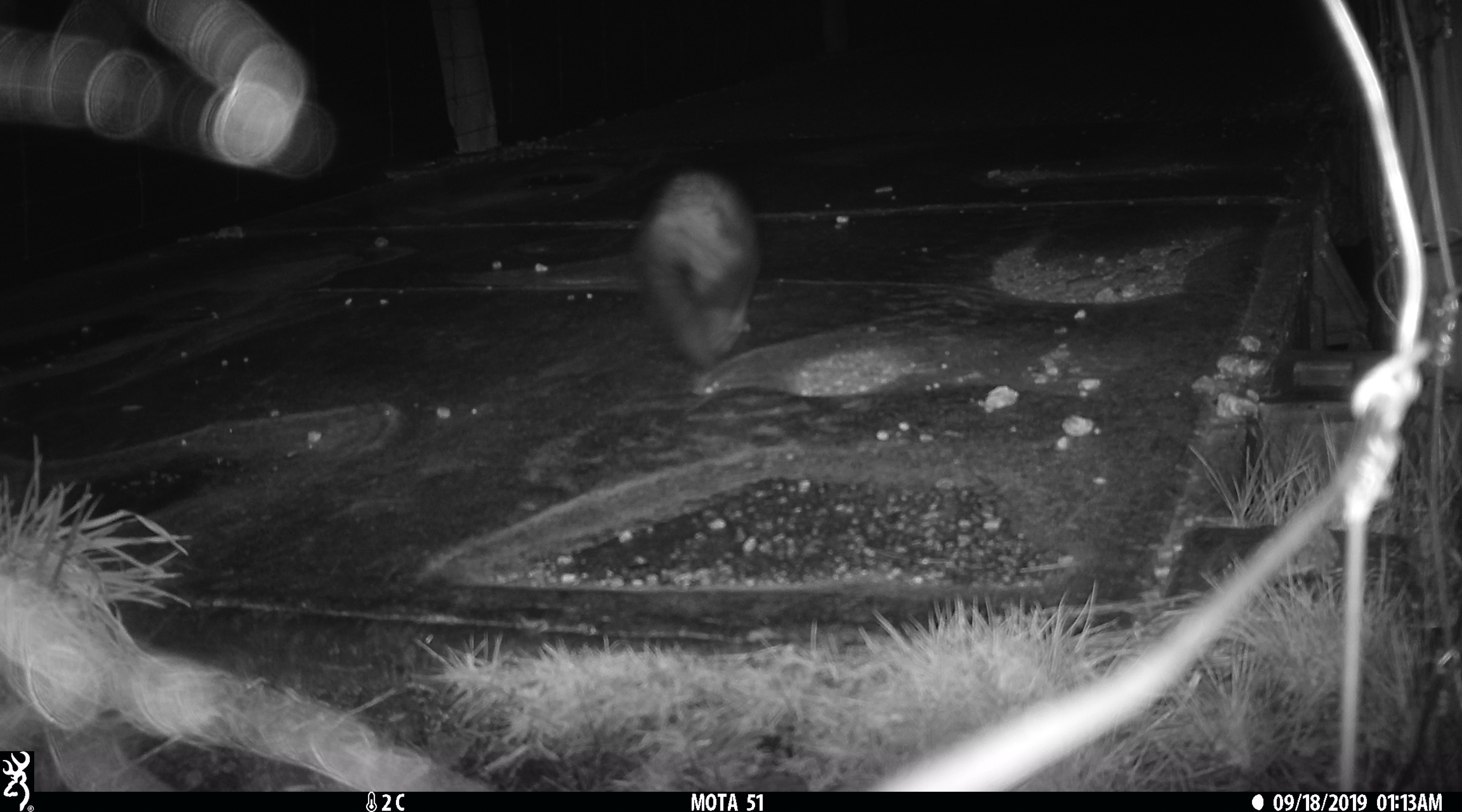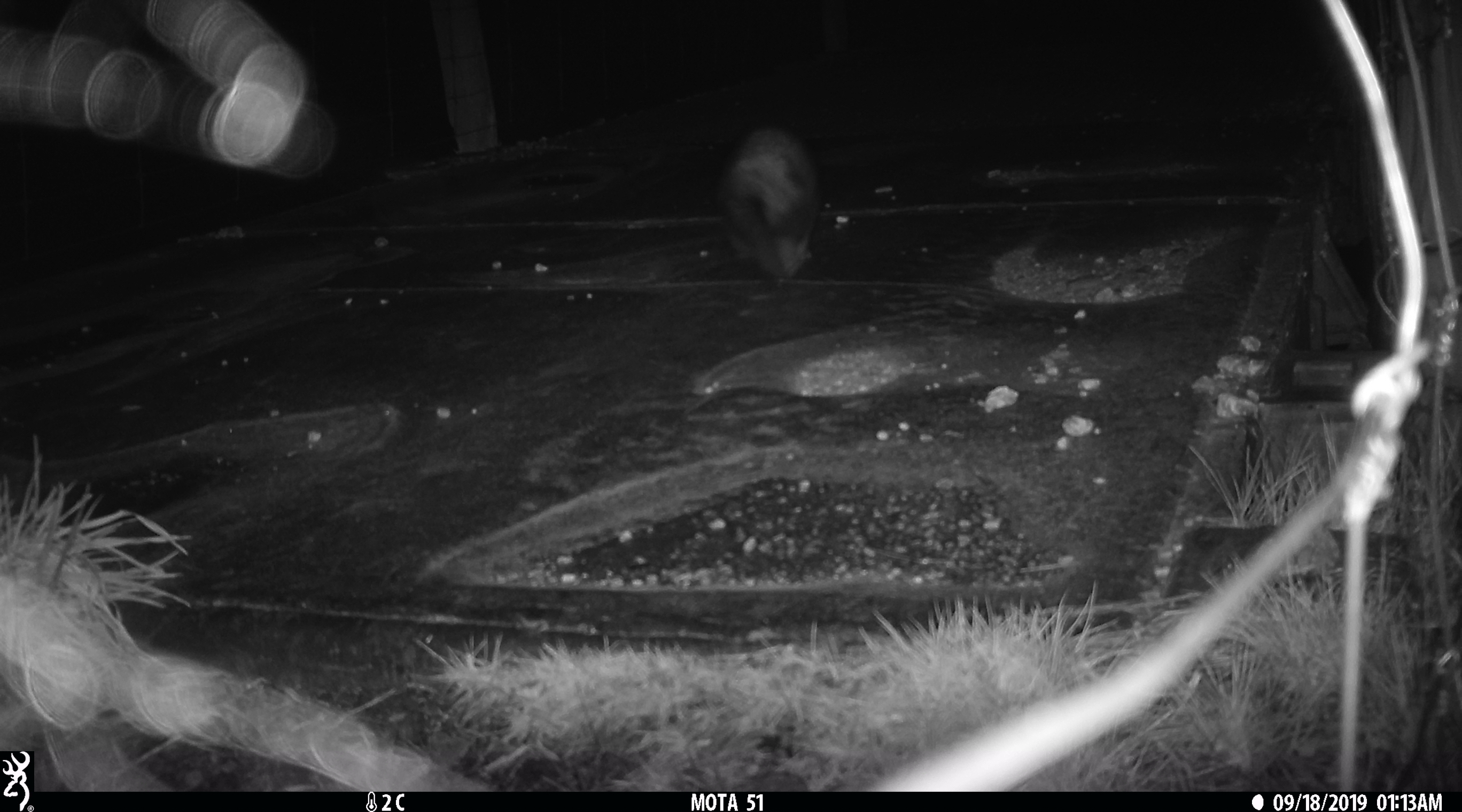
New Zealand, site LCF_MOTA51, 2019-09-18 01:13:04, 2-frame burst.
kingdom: Animalia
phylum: Chordata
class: Mammalia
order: Carnivora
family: Mustelidae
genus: Mustela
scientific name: Mustela furo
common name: ferret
Ferret (Mustela furo).